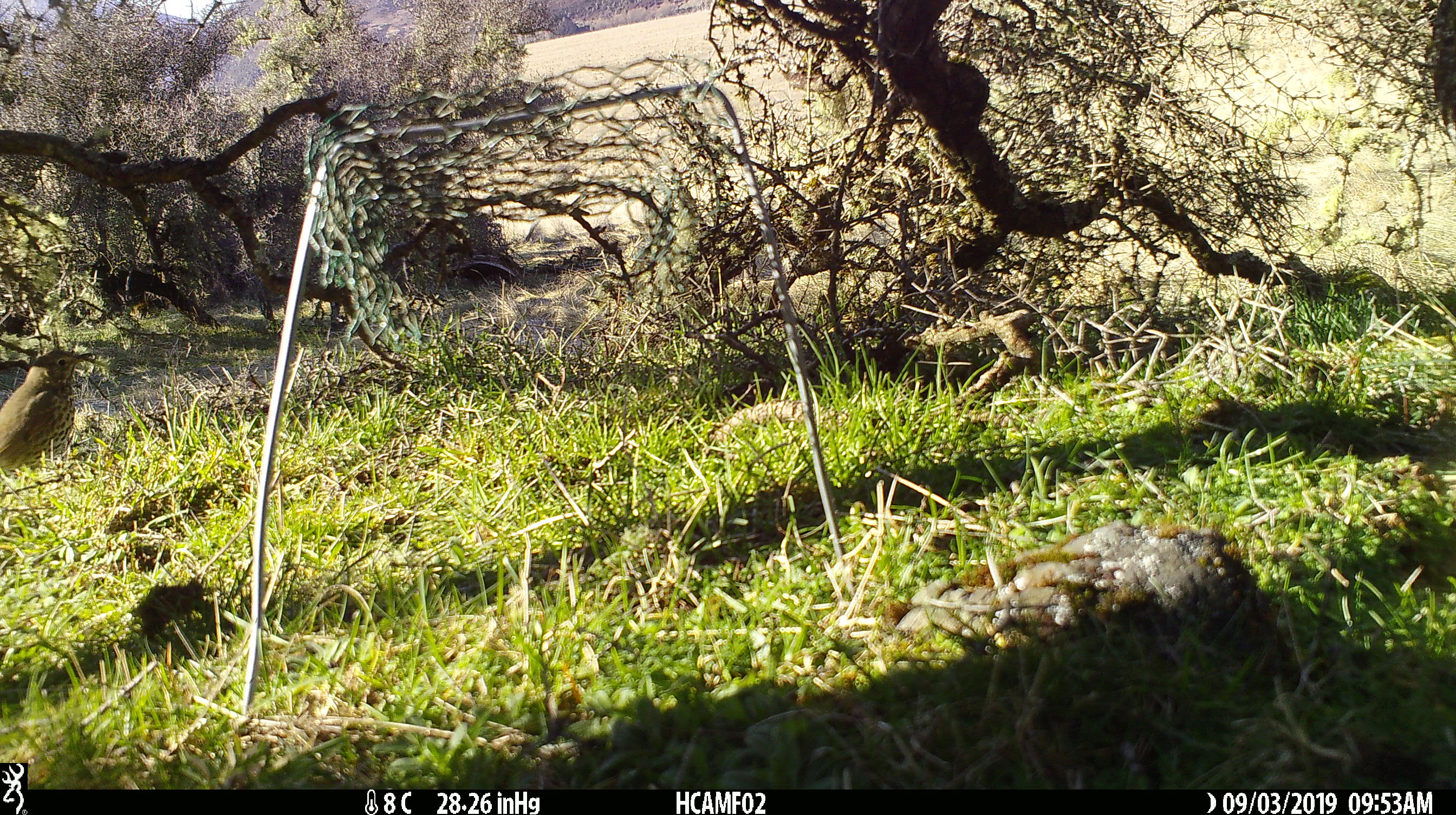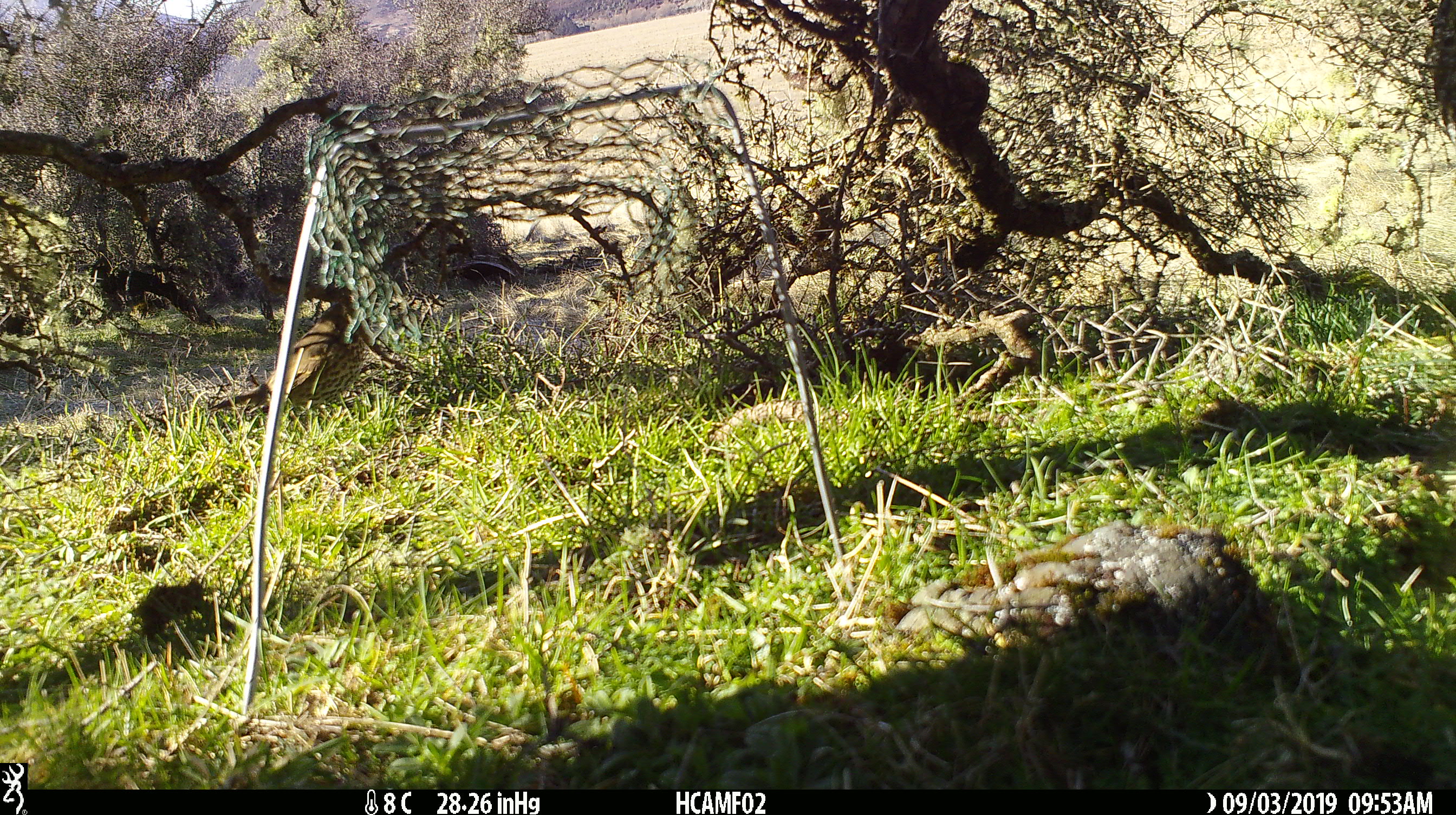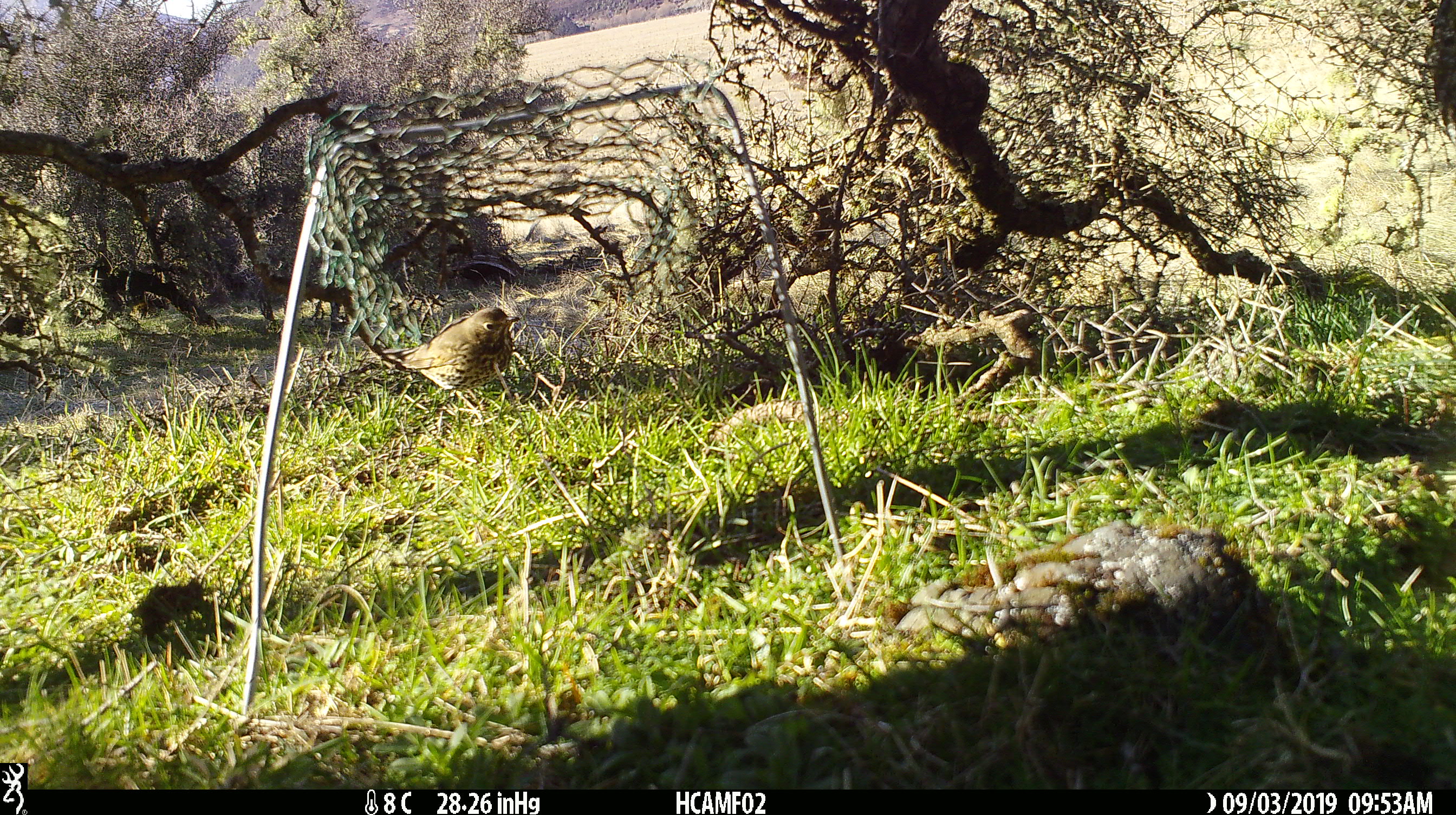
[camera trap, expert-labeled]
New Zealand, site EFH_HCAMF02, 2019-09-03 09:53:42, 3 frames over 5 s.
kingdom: Animalia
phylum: Chordata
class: Aves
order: Passeriformes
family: Turdidae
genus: Turdus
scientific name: Turdus philomelos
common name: song thrush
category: thrush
Thrush (song thrush) (Turdus philomelos).